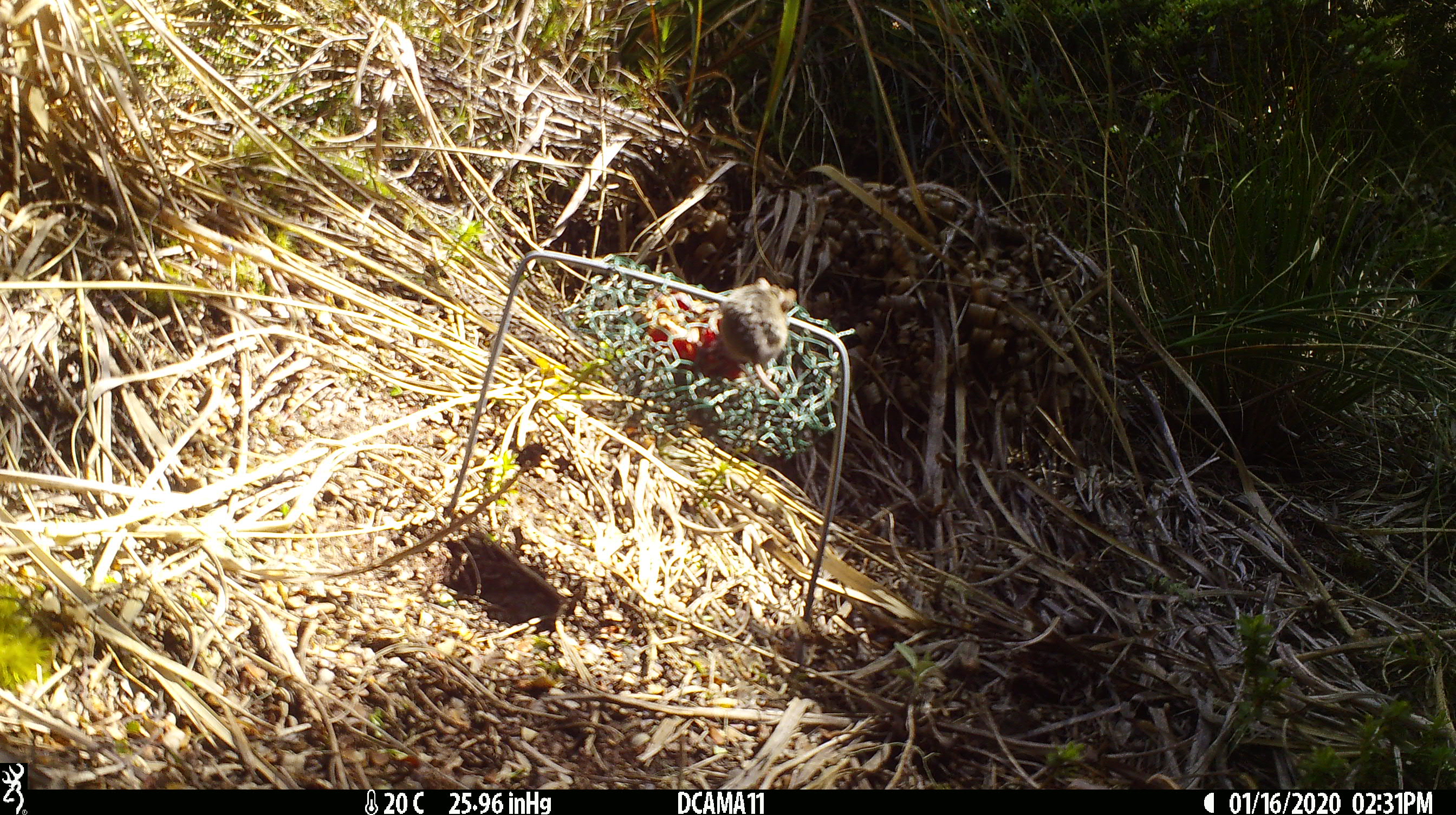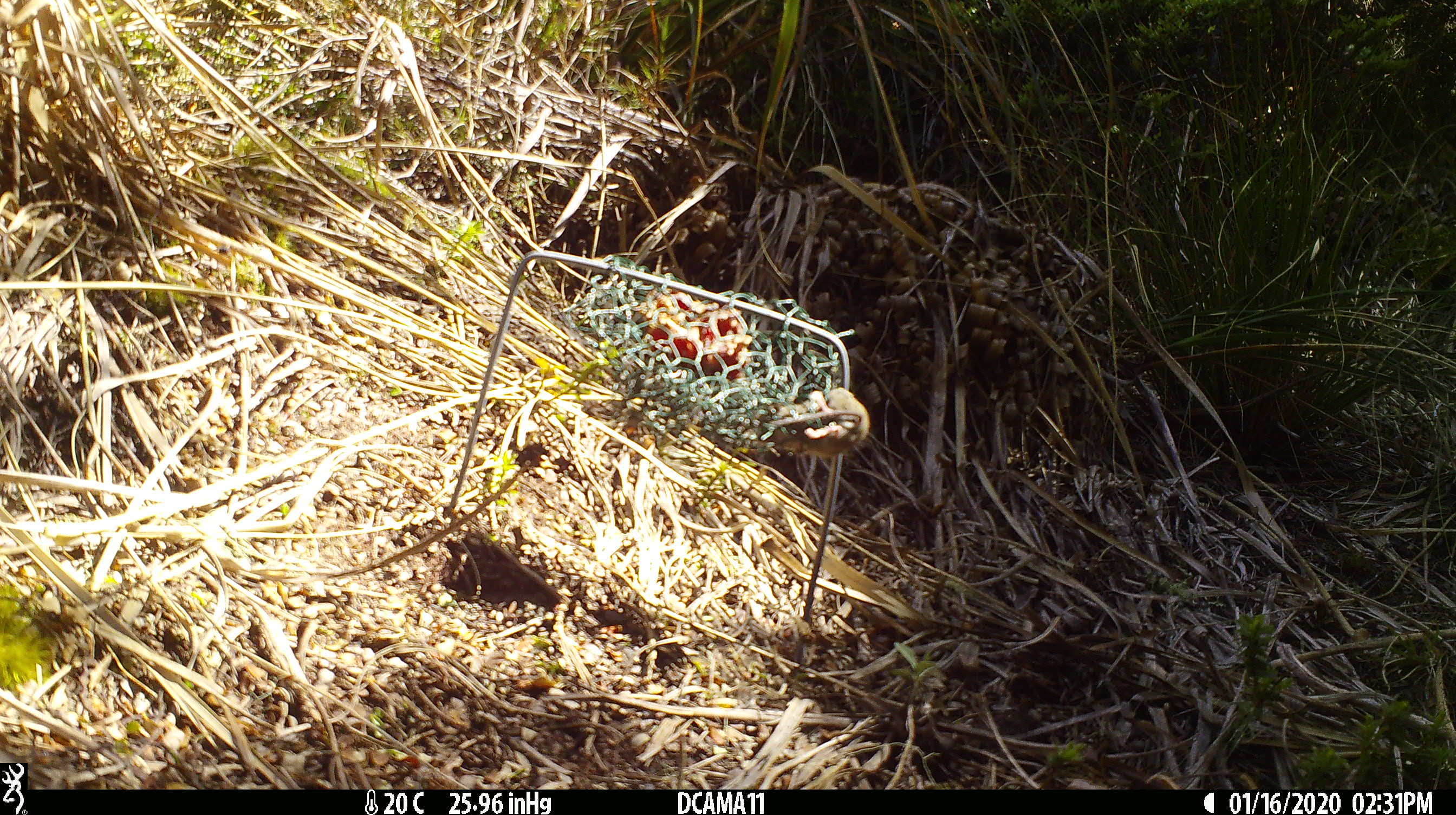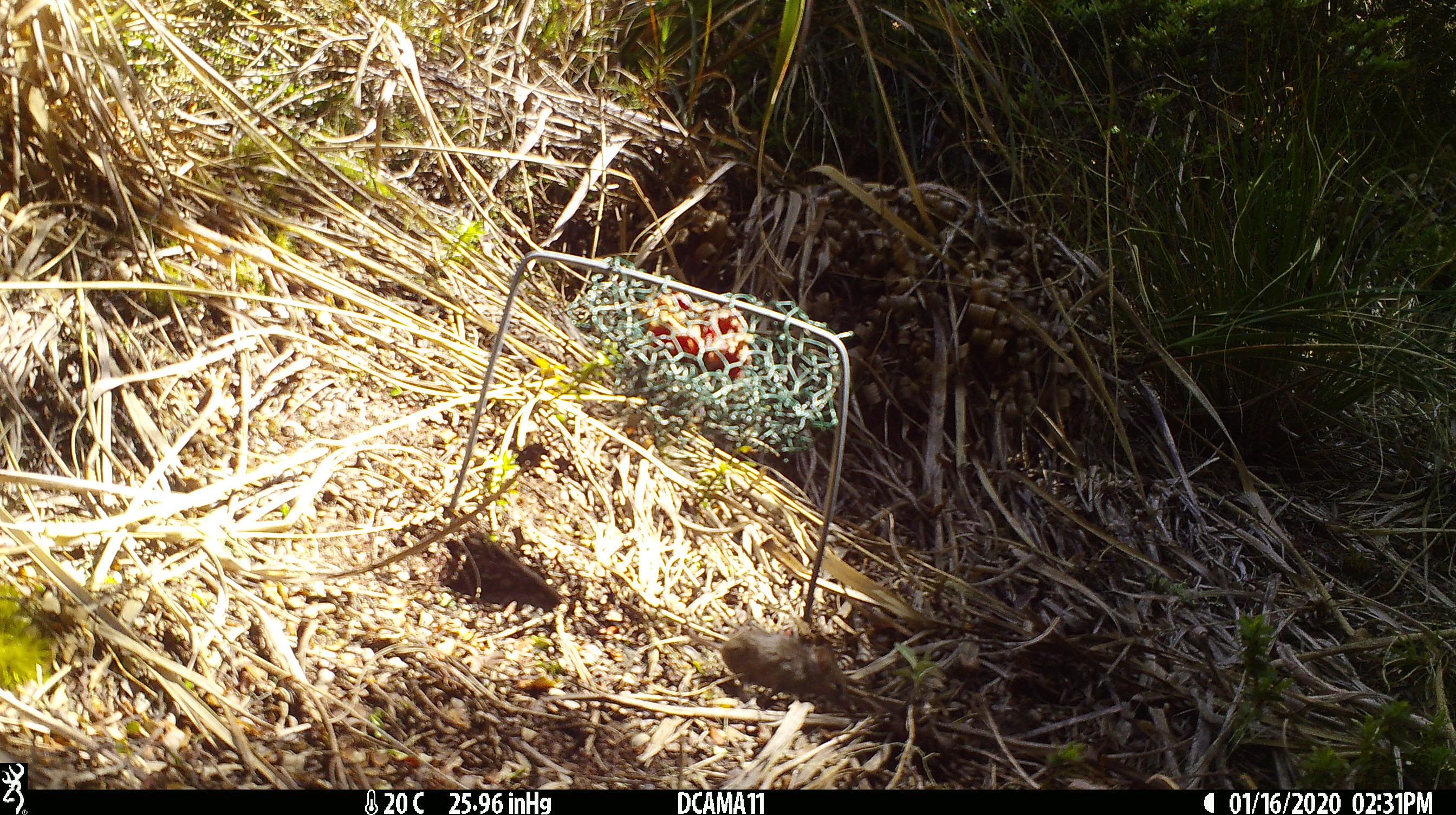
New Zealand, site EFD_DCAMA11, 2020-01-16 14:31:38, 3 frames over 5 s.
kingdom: Animalia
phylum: Chordata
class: Mammalia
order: Rodentia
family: Muridae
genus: Mus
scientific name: Mus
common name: mouse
Mouse (Mus).